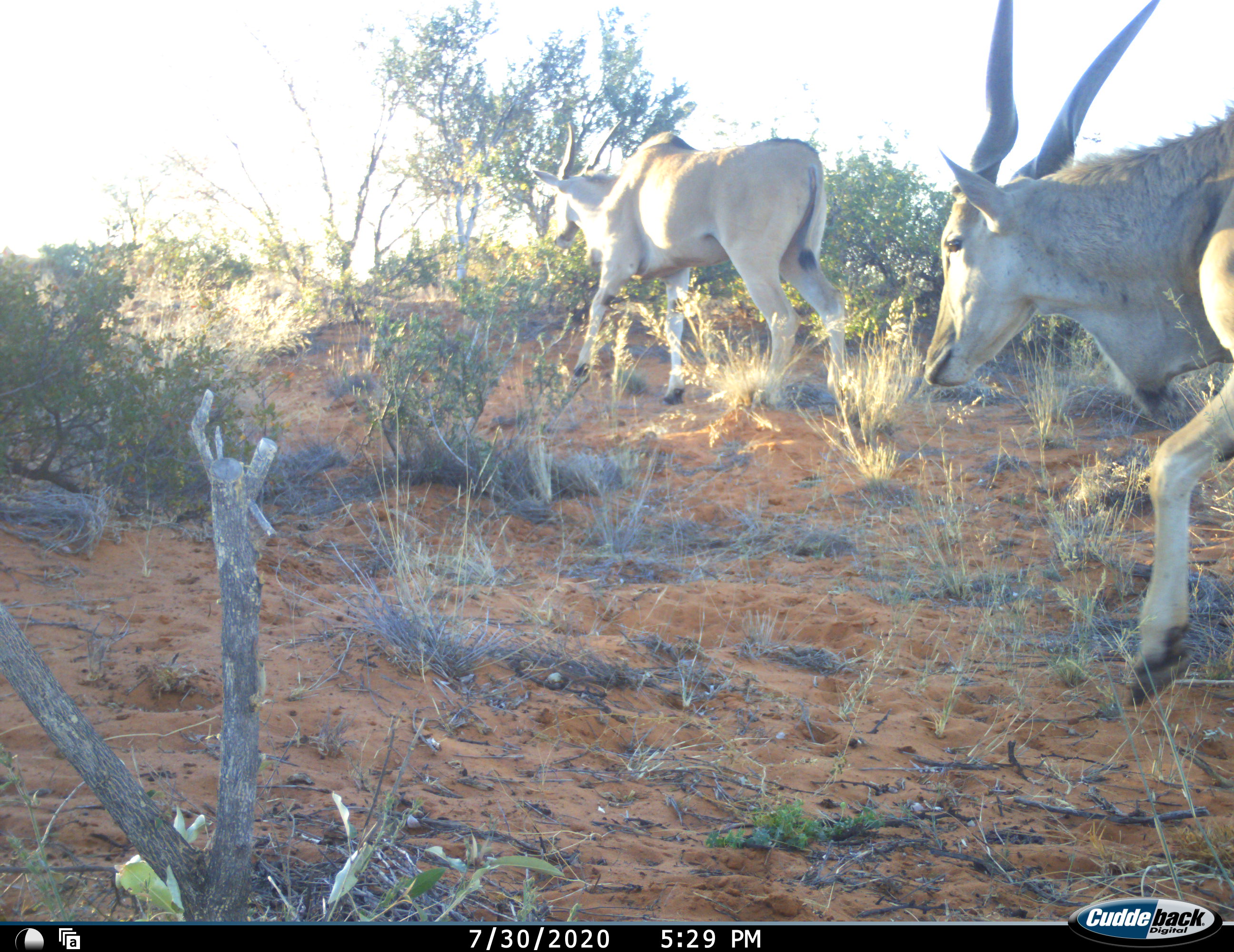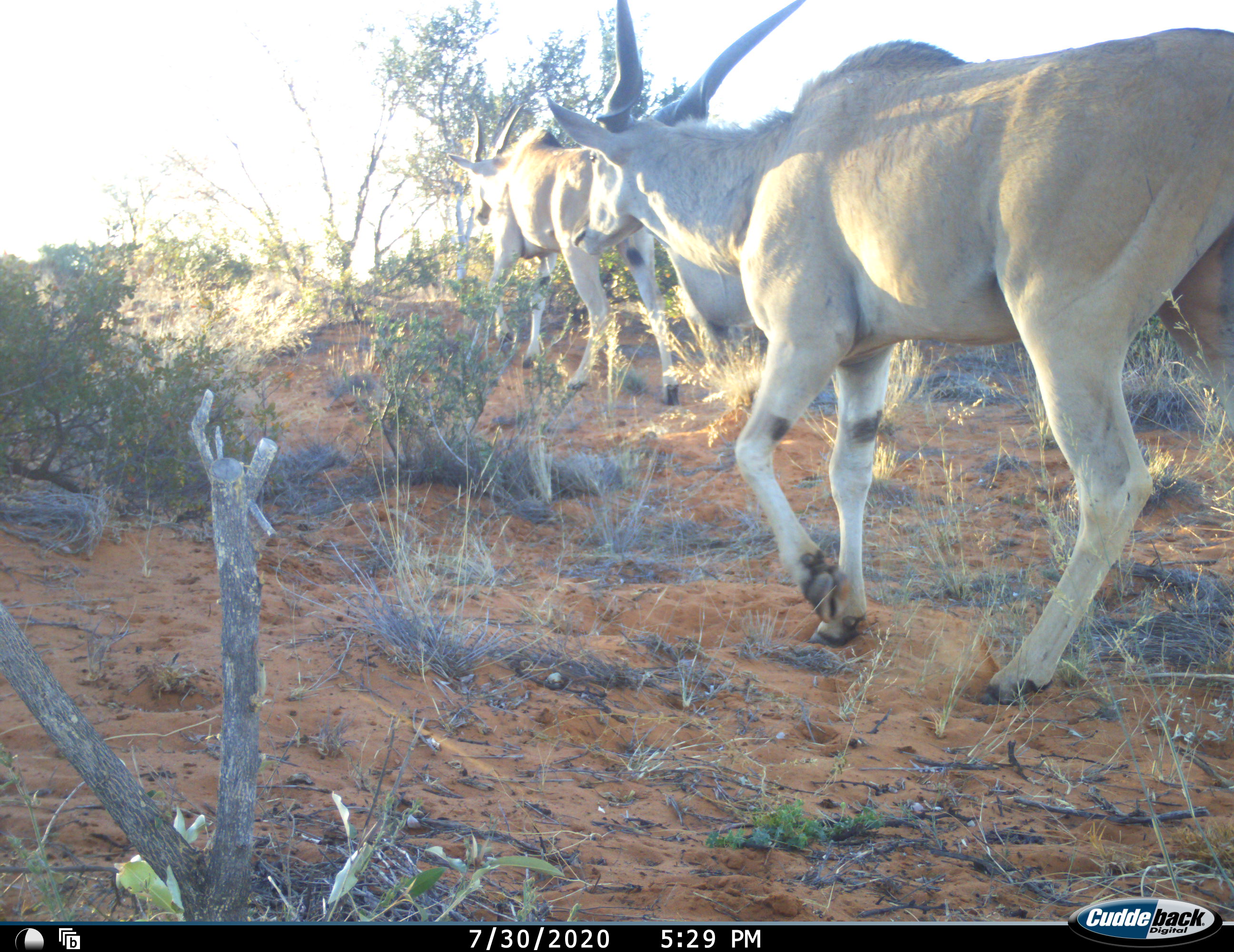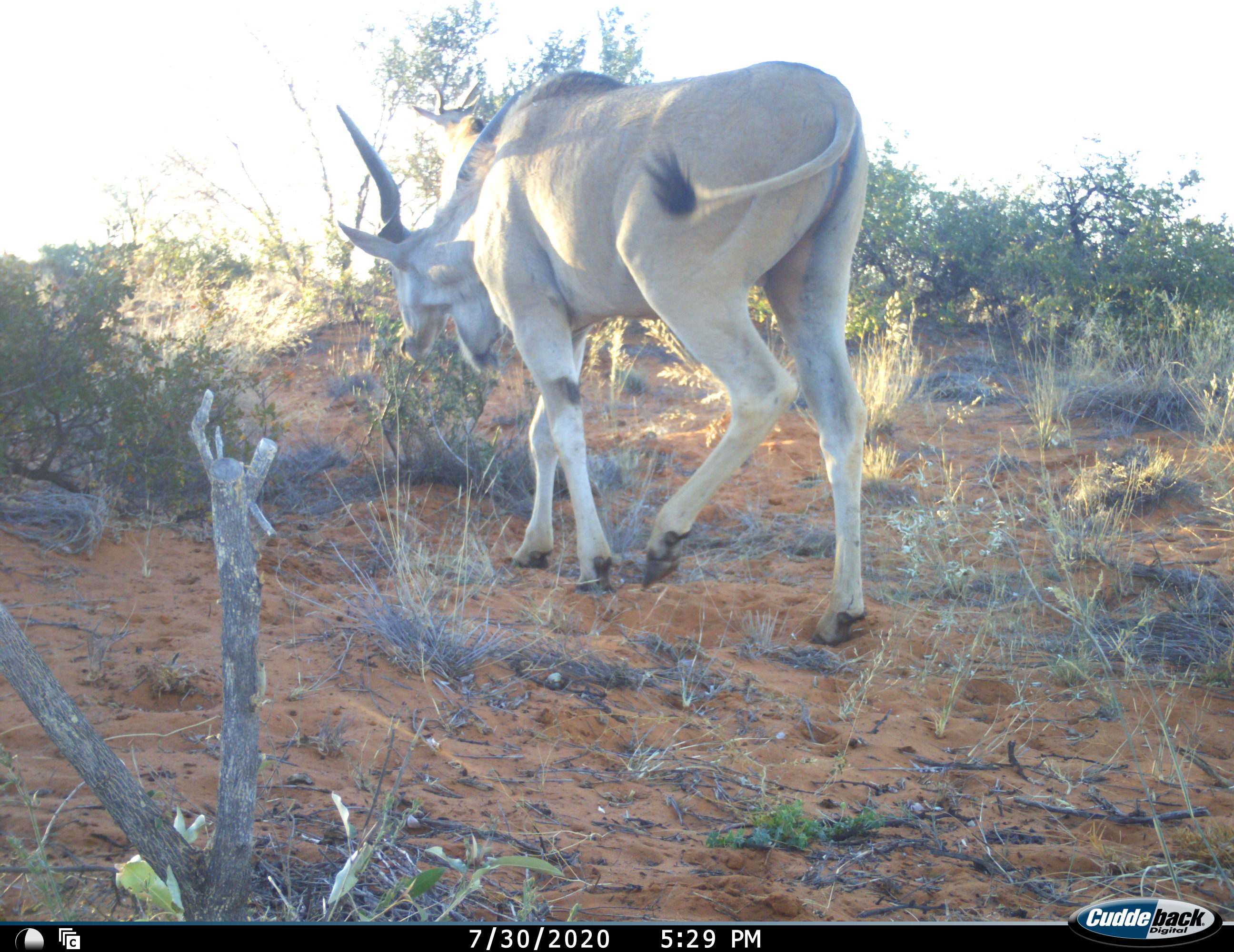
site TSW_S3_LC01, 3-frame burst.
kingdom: Animalia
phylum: Chordata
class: Mammalia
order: Artiodactyla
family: Bovidae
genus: Tragelaphus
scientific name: Tragelaphus oryx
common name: eland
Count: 2.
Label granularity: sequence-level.